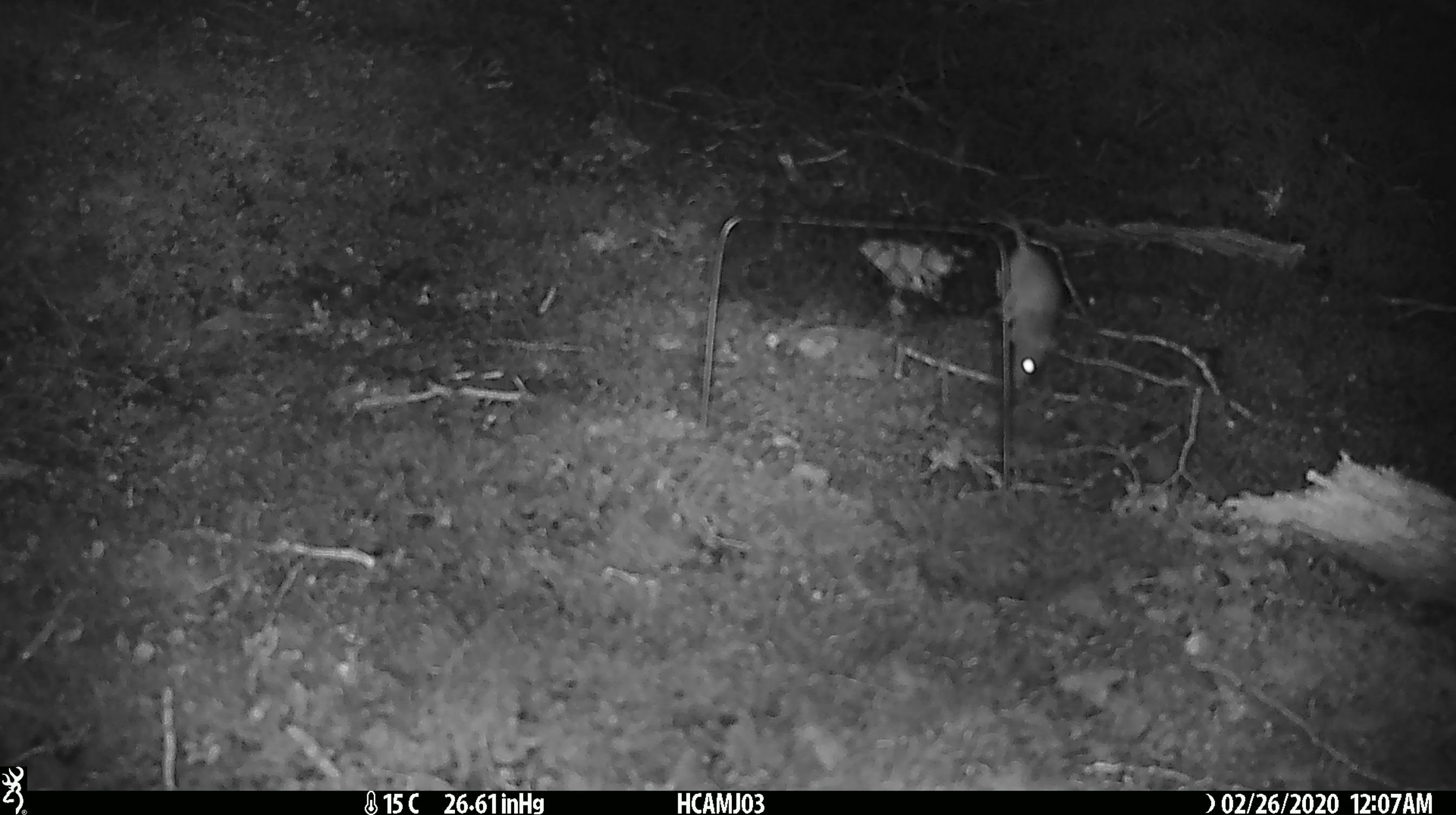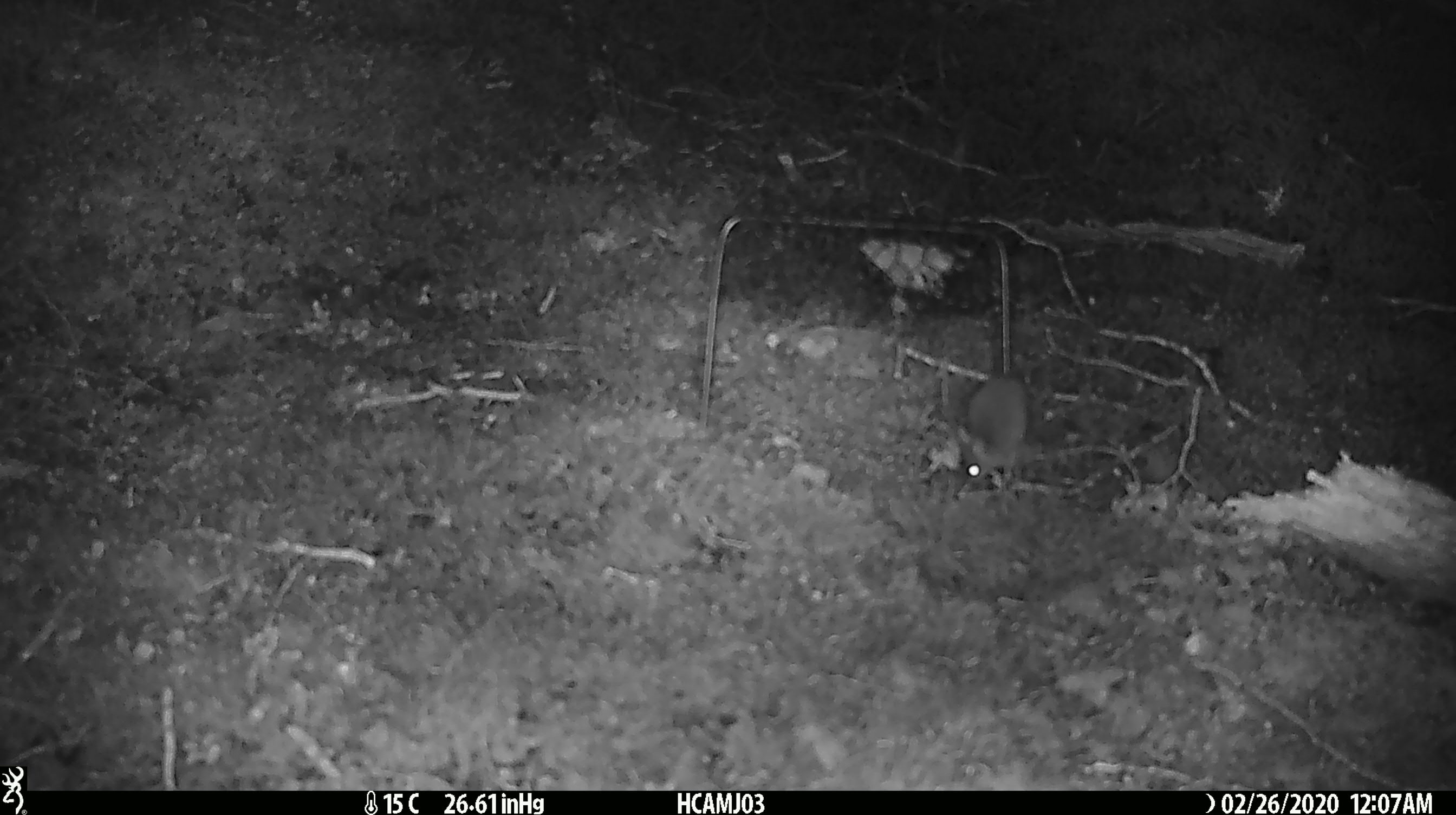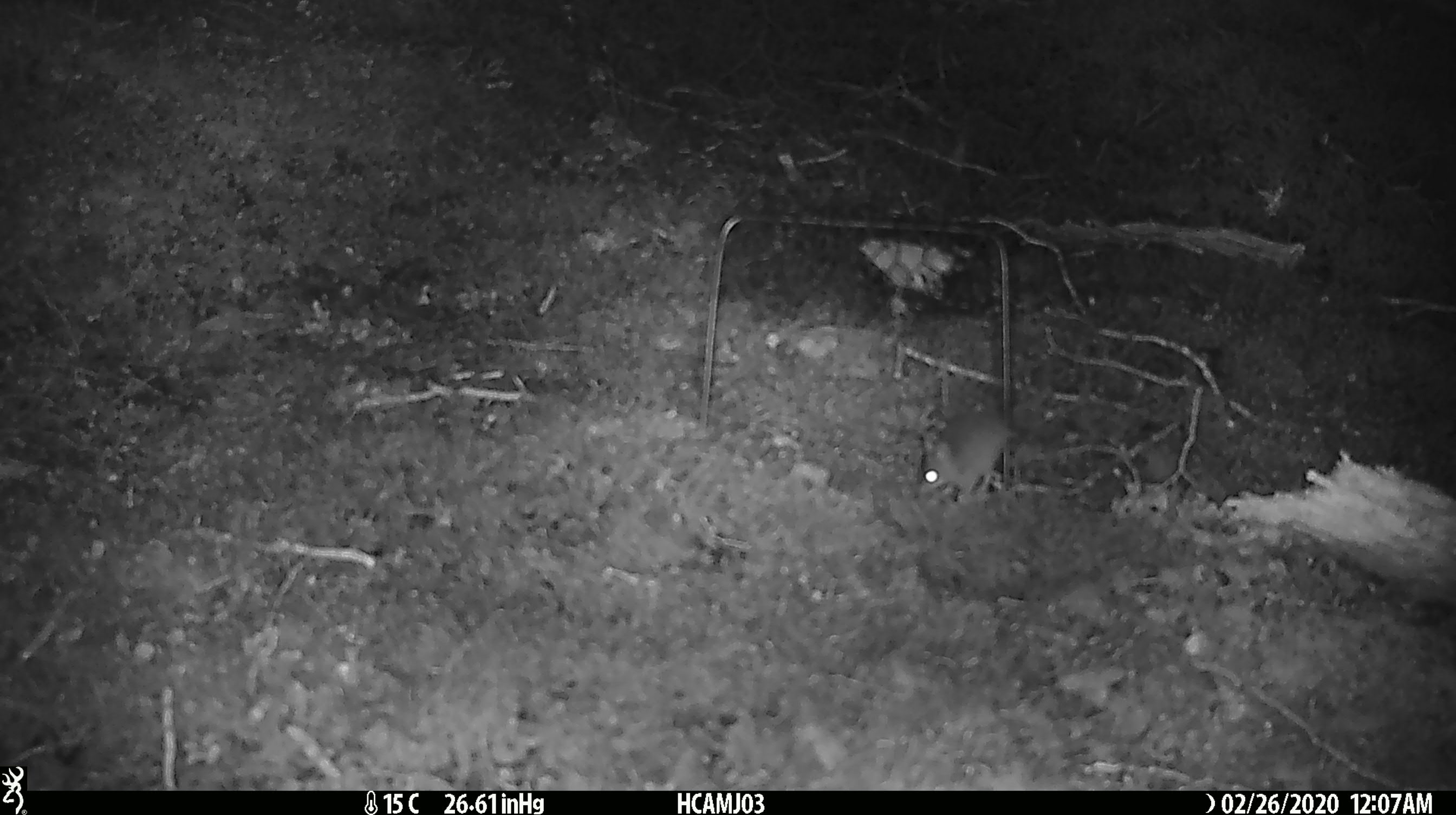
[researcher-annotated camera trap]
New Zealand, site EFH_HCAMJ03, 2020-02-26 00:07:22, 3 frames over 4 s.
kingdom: Animalia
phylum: Chordata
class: Mammalia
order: Rodentia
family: Muridae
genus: Mus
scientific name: Mus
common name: mouse